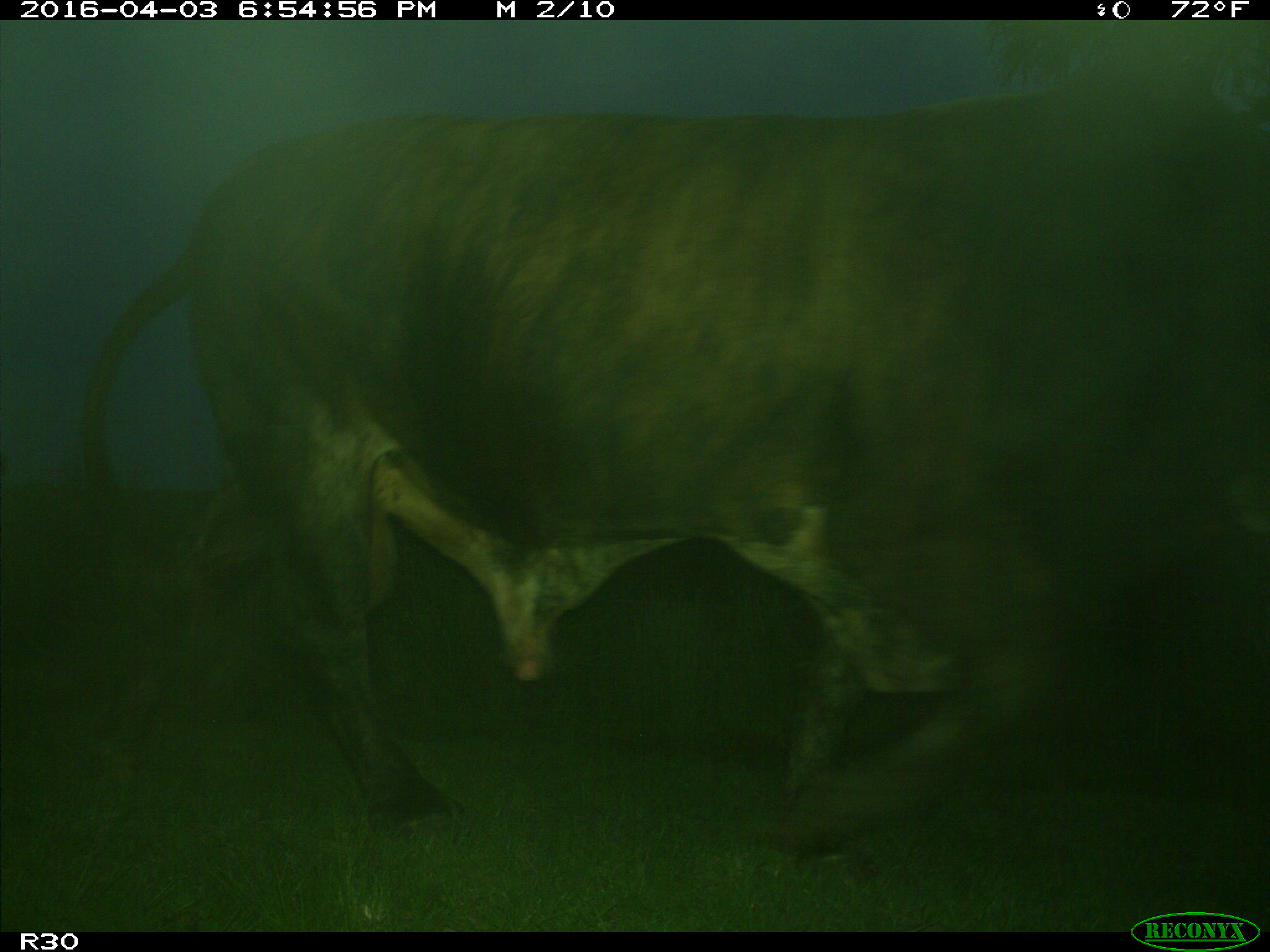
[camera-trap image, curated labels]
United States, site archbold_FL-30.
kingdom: Animalia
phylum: Chordata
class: Mammalia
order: Artiodactyla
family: Bovidae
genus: Bos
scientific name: Bos taurus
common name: domestic cow